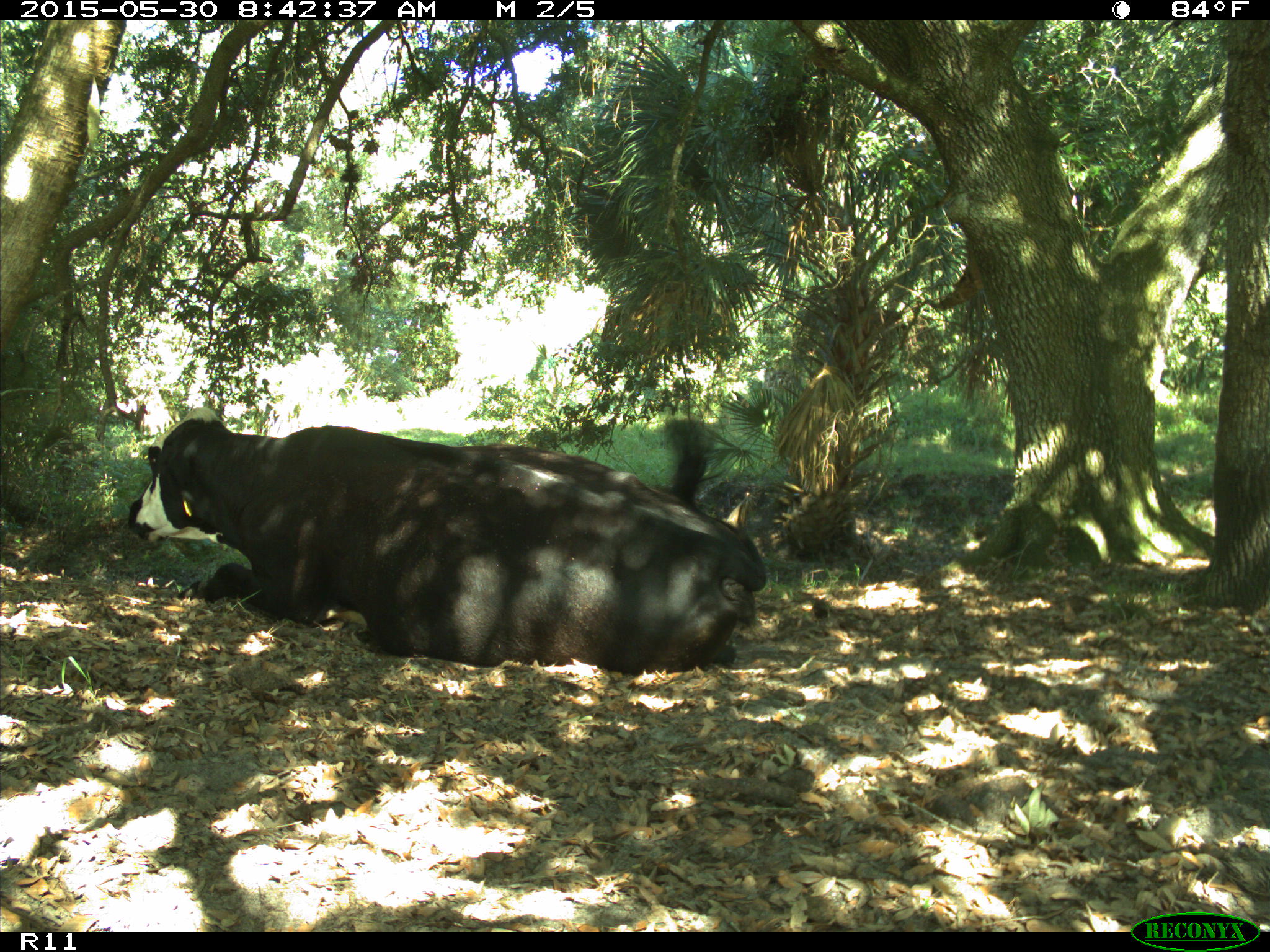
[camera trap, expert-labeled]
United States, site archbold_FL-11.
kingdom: Animalia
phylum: Chordata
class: Mammalia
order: Artiodactyla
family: Bovidae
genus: Bos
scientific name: Bos taurus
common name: domestic cow